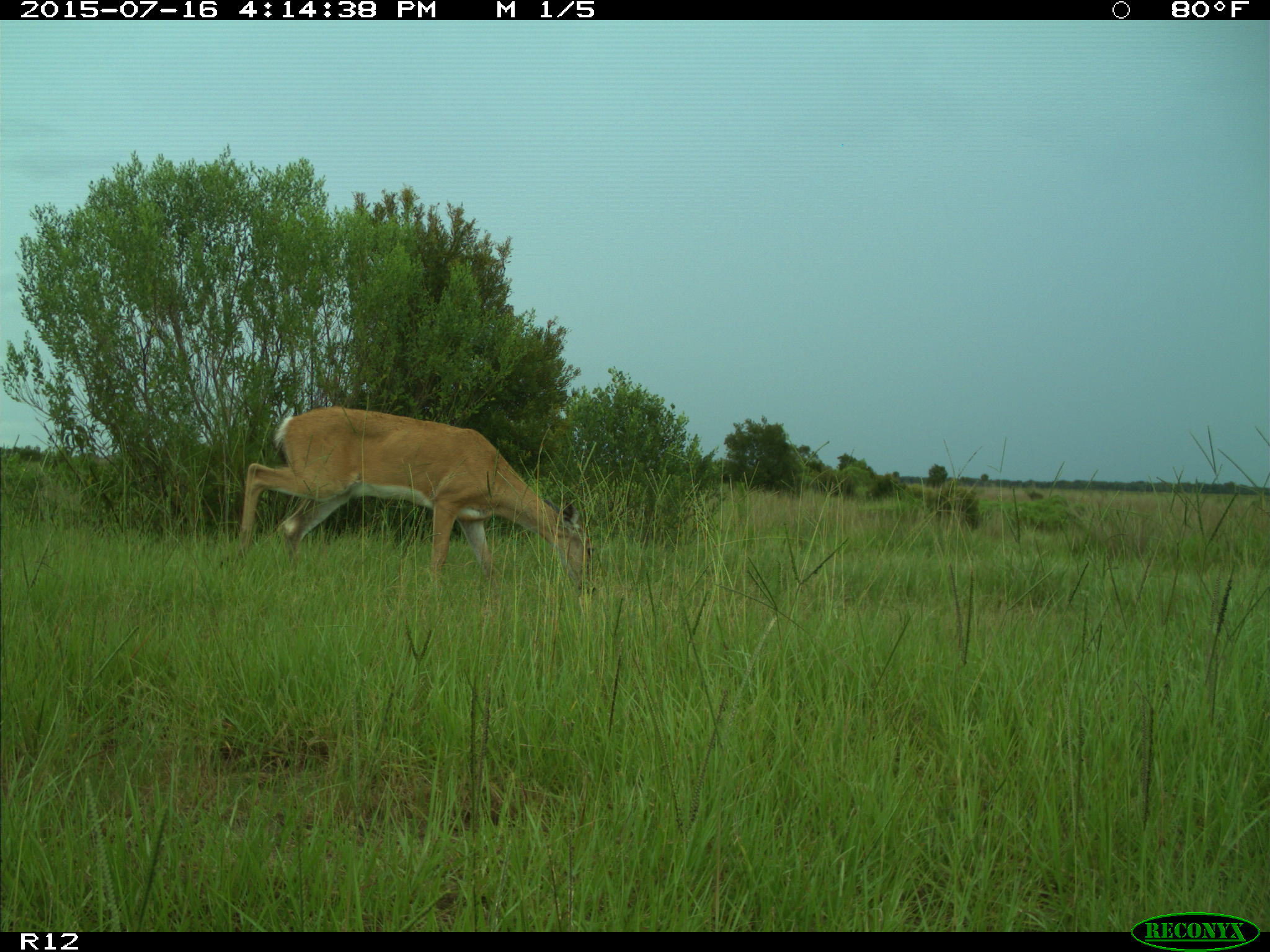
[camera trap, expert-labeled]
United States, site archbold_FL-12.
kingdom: Animalia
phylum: Chordata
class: Mammalia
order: Artiodactyla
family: Cervidae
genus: Odocoileus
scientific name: Odocoileus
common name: deer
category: unidentified deer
Unidentified deer (deer) (Odocoileus).